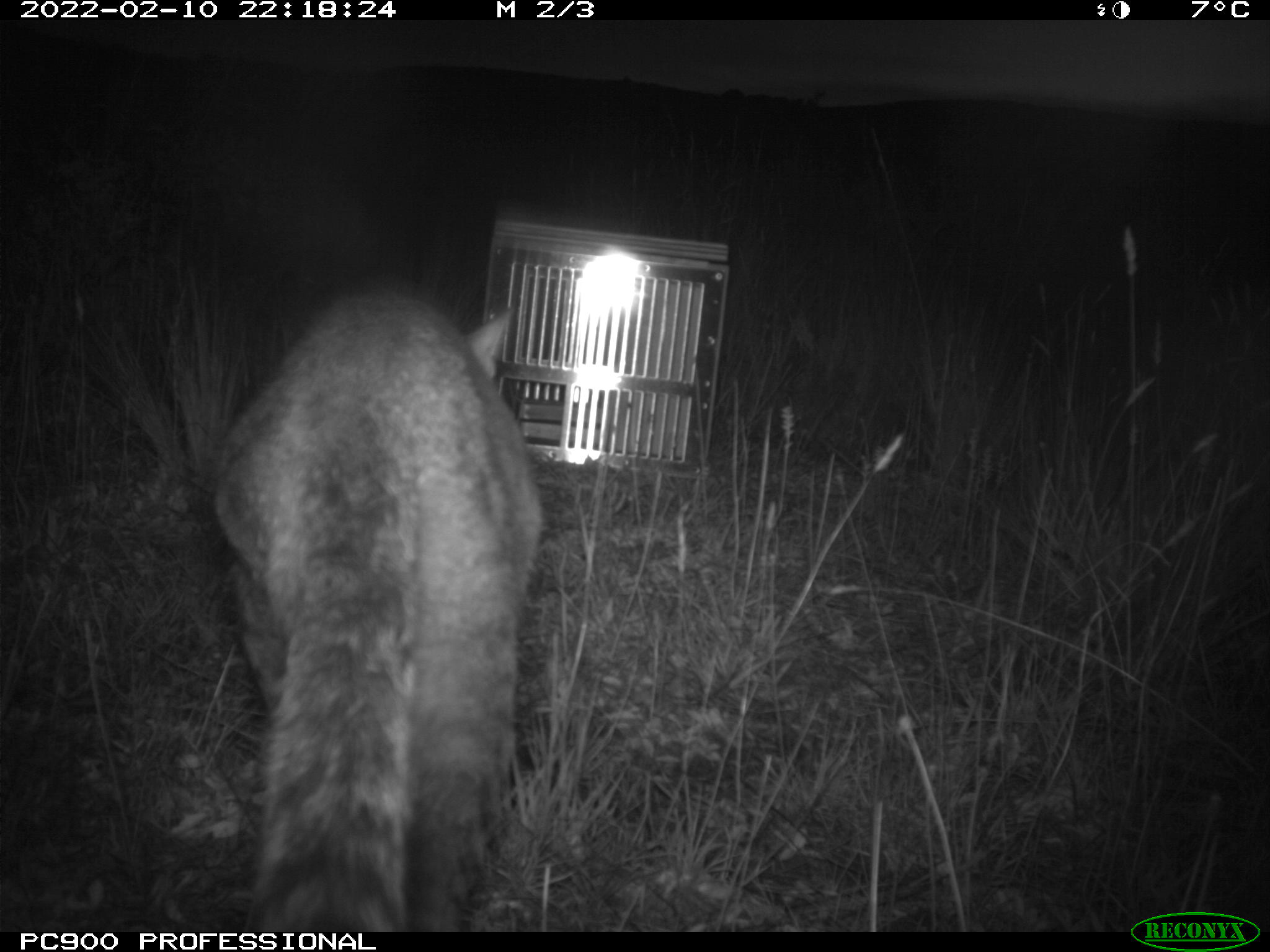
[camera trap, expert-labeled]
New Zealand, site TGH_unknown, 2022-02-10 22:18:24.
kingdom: Animalia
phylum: Chordata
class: Mammalia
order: Carnivora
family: Felidae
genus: Felis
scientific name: Felis catus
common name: domestic cat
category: cat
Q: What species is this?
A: Cat (domestic cat) (Felis catus).